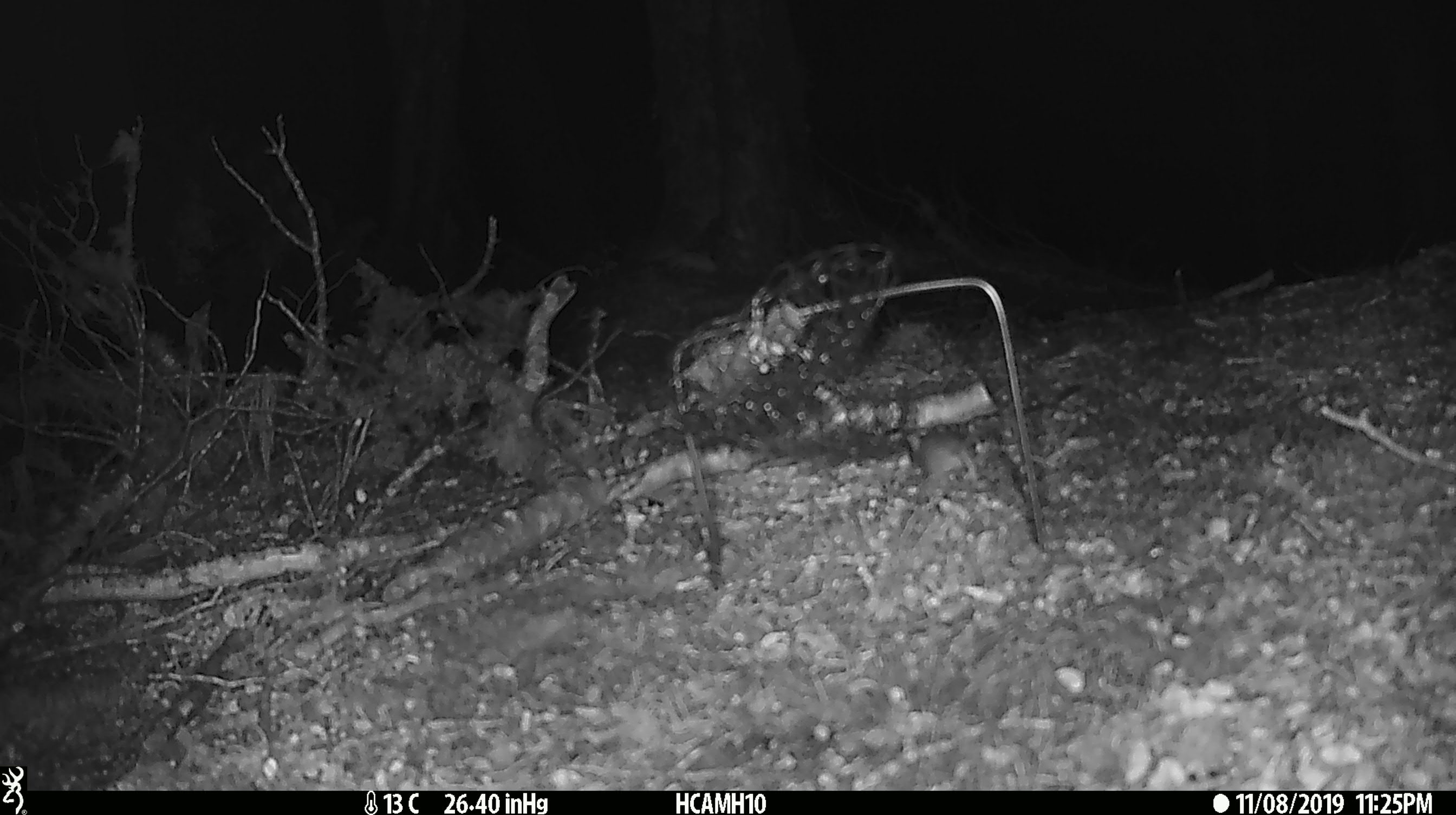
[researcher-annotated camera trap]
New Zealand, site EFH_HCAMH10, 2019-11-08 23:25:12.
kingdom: Animalia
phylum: Chordata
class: Mammalia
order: Rodentia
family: Muridae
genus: Mus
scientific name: Mus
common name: mouse